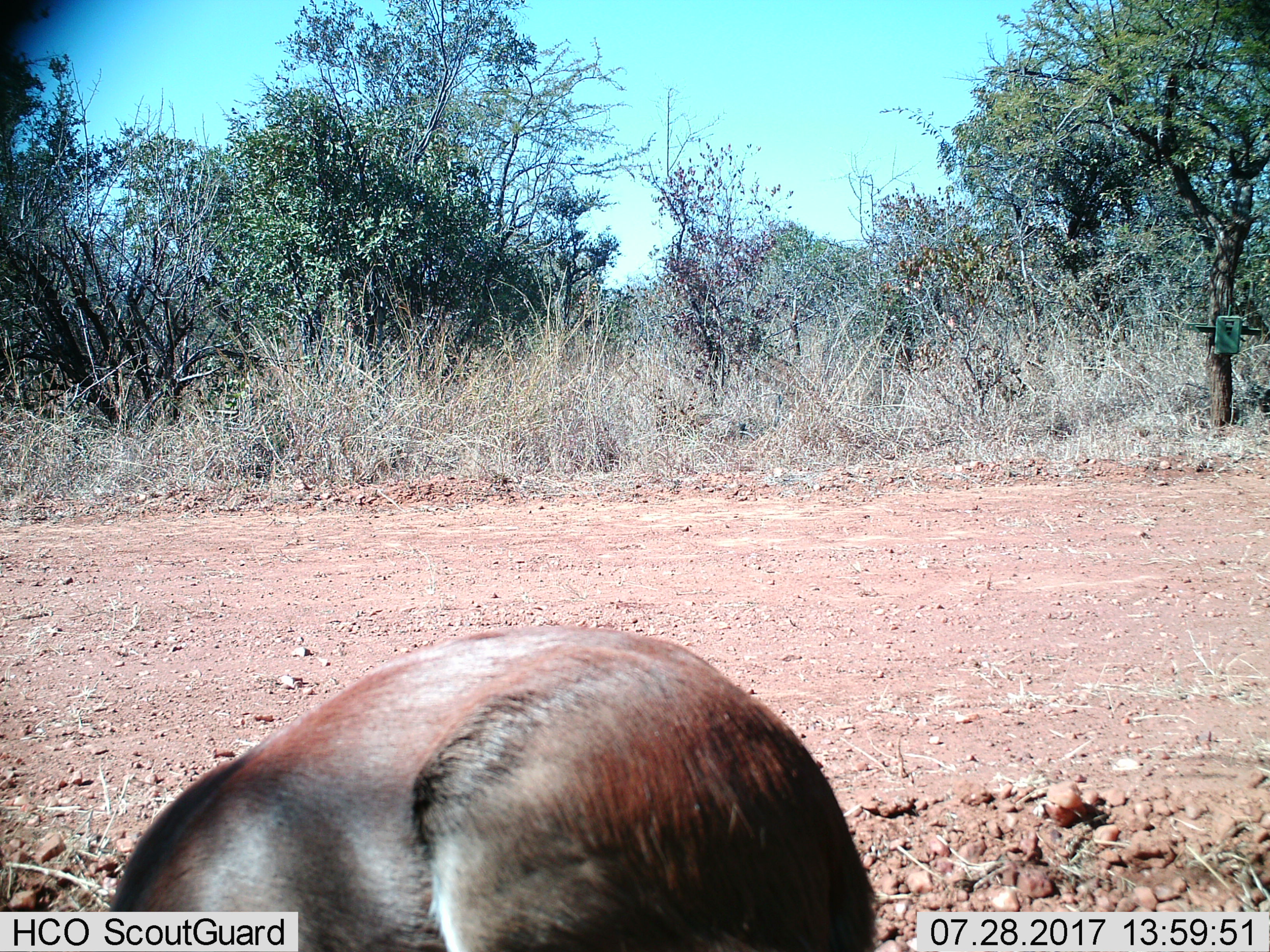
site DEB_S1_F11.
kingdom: Animalia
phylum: Chordata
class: Mammalia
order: Tubulidentata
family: Orycteropodidae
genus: Orycteropus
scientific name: Orycteropus afer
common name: aardvark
Aardvark (Orycteropus afer), count 1. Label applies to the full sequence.